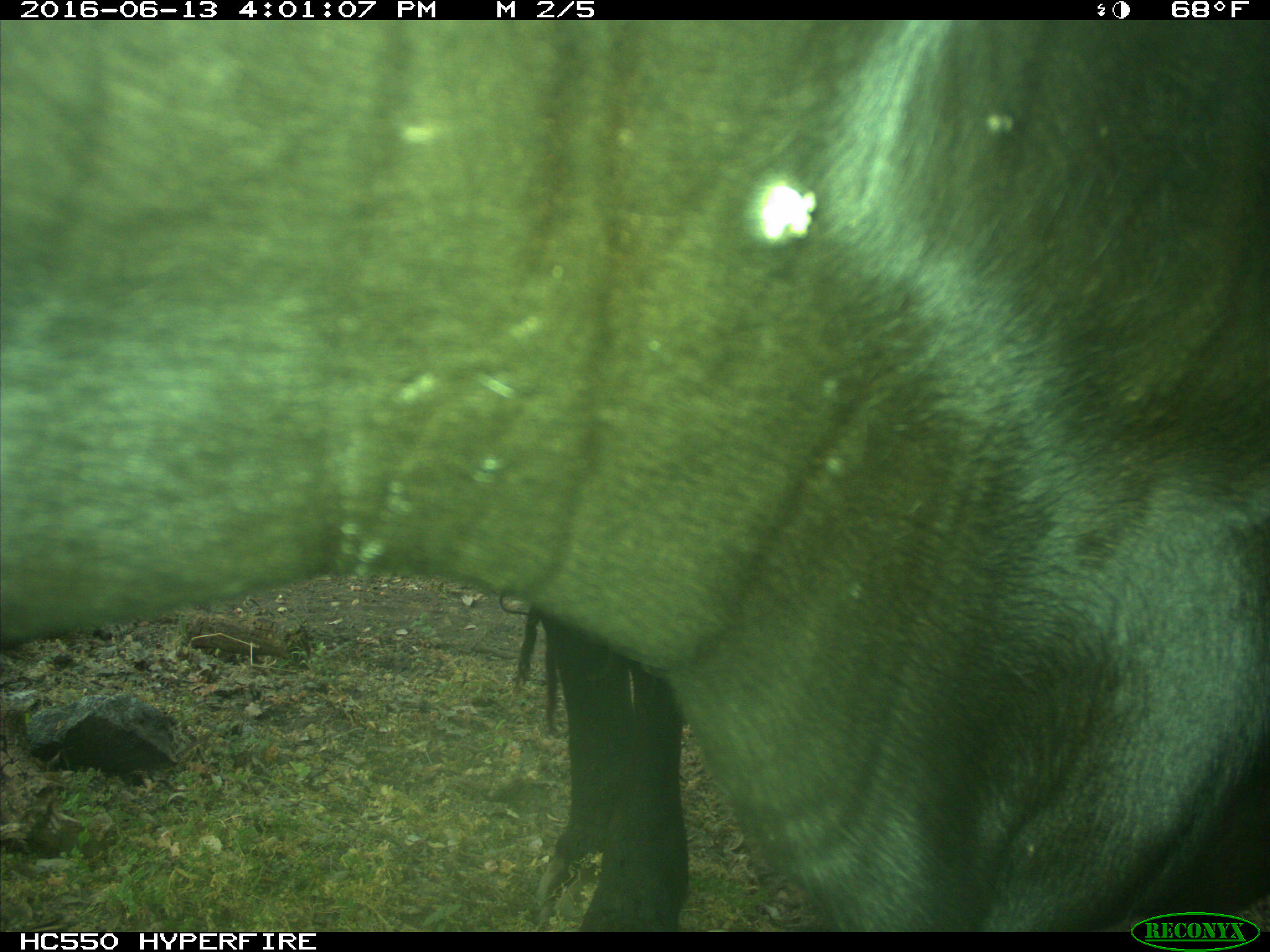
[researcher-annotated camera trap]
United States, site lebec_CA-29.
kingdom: Animalia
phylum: Chordata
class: Mammalia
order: Artiodactyla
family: Bovidae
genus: Bos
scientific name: Bos taurus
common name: domestic cow